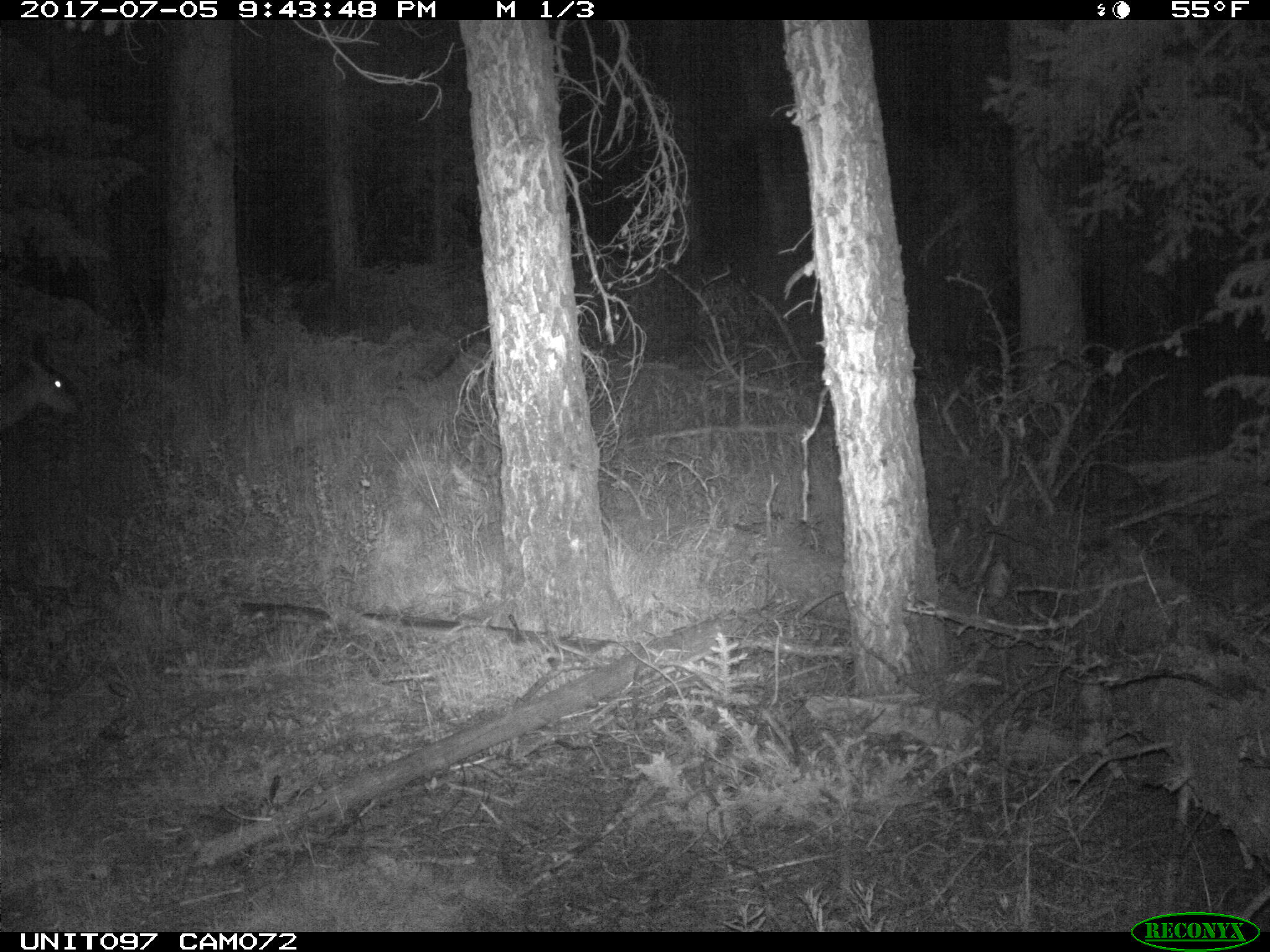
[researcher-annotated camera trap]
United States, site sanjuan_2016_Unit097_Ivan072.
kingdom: Animalia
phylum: Chordata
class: Mammalia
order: Artiodactyla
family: Cervidae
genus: Odocoileus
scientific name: Odocoileus hemionus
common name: mule deer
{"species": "Odocoileus hemionus (mule deer)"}